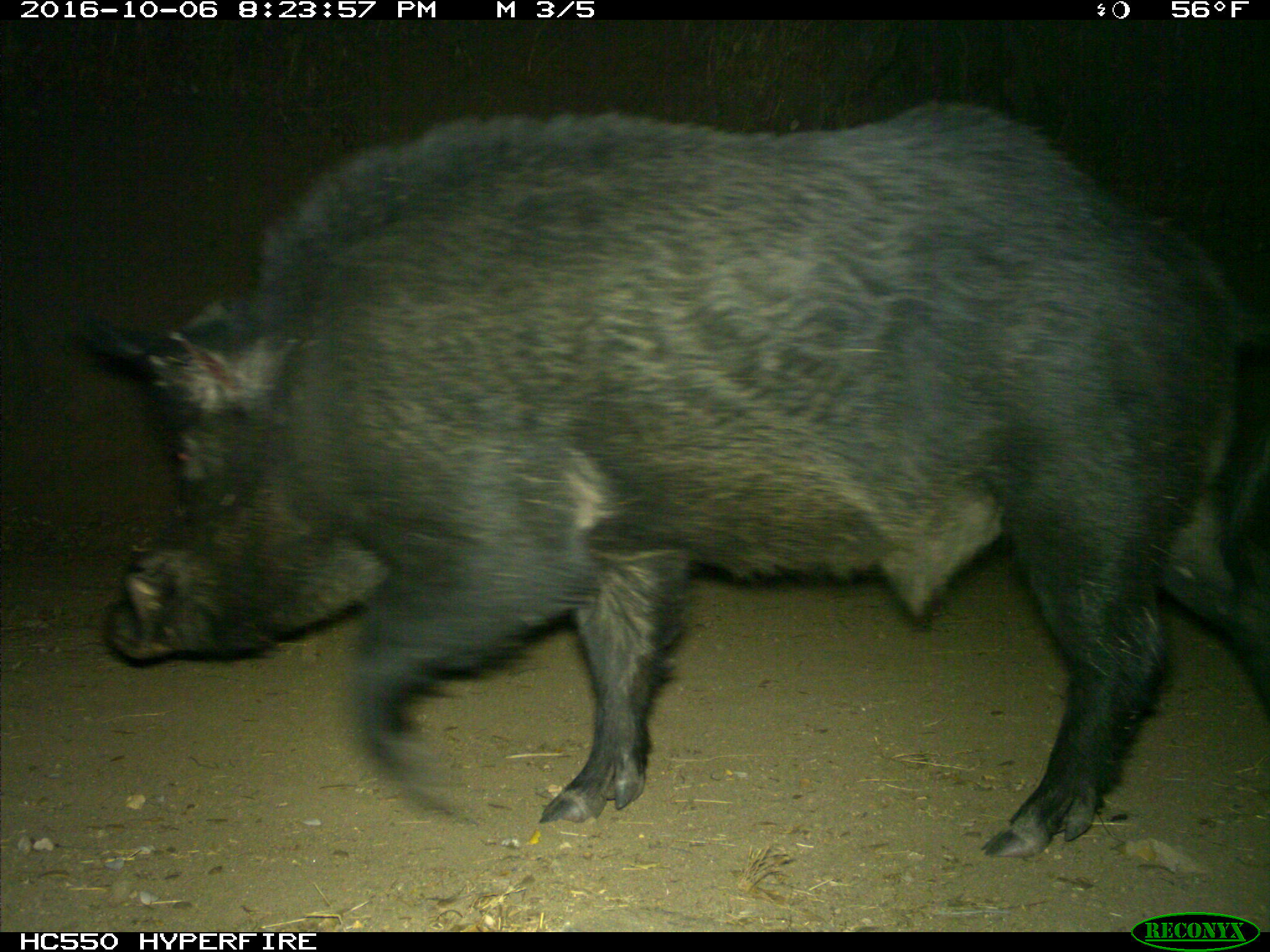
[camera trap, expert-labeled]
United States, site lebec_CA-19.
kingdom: Animalia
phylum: Chordata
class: Mammalia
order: Artiodactyla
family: Suidae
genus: Sus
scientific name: Sus scrofa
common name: wild boar